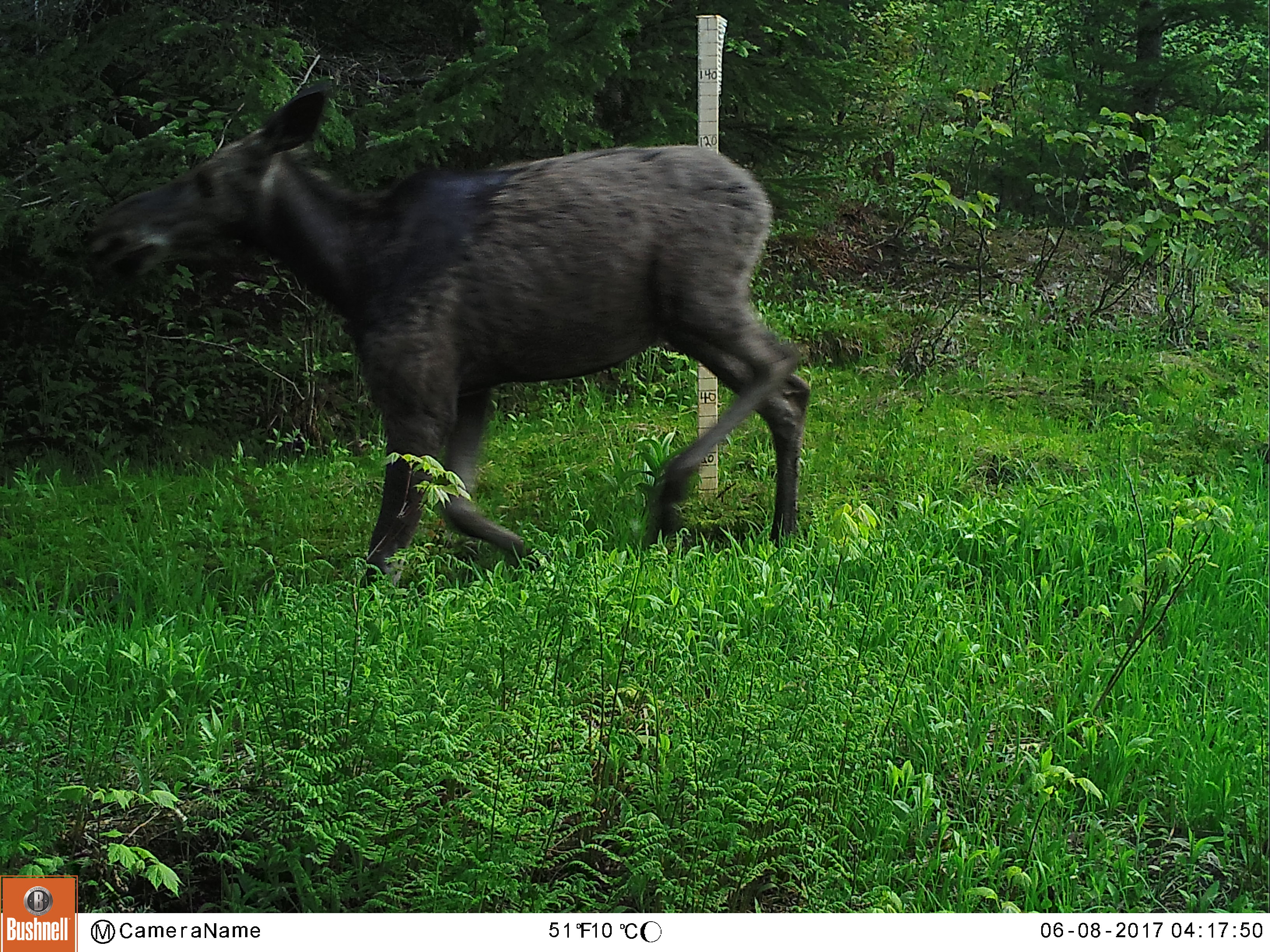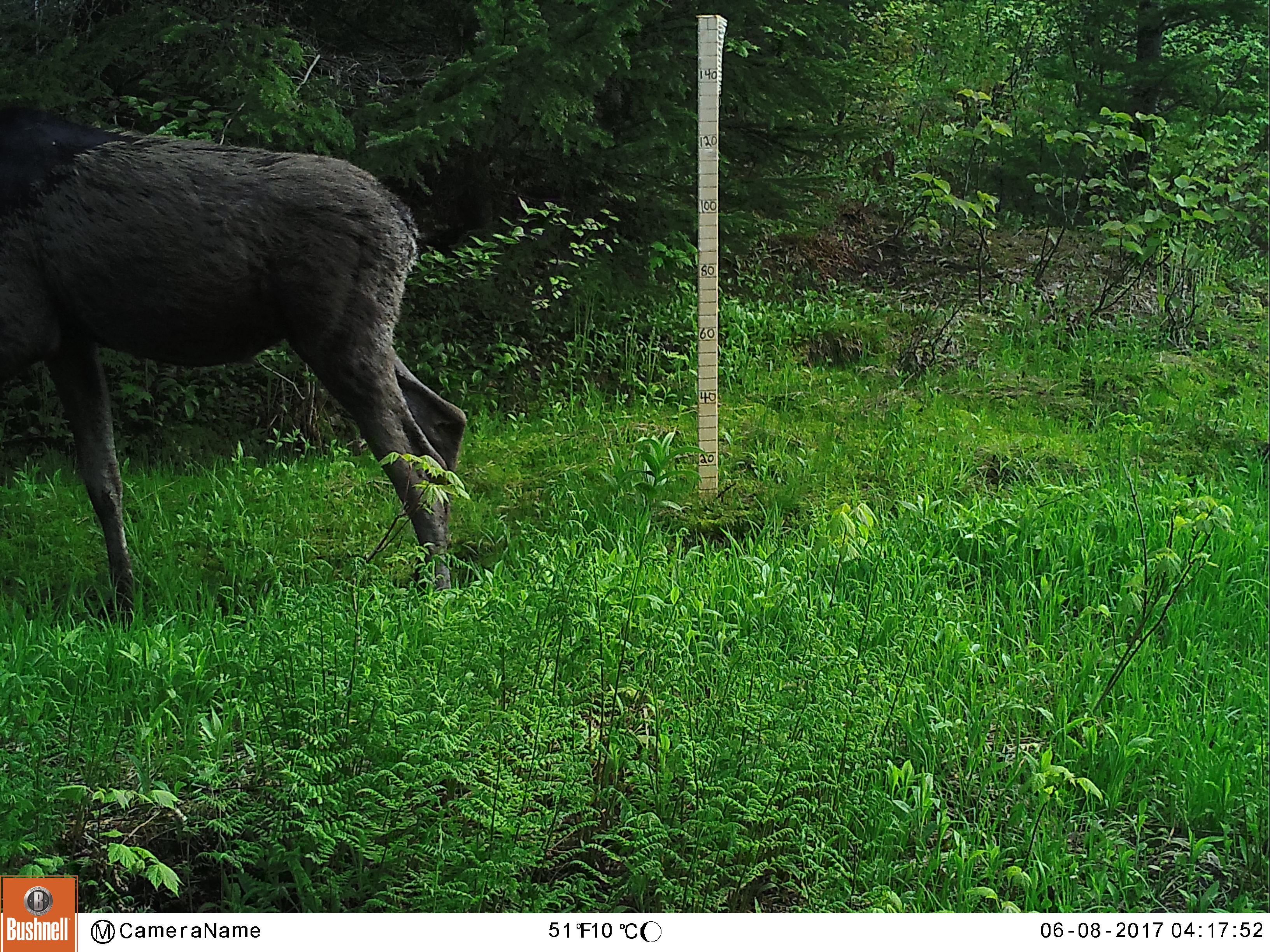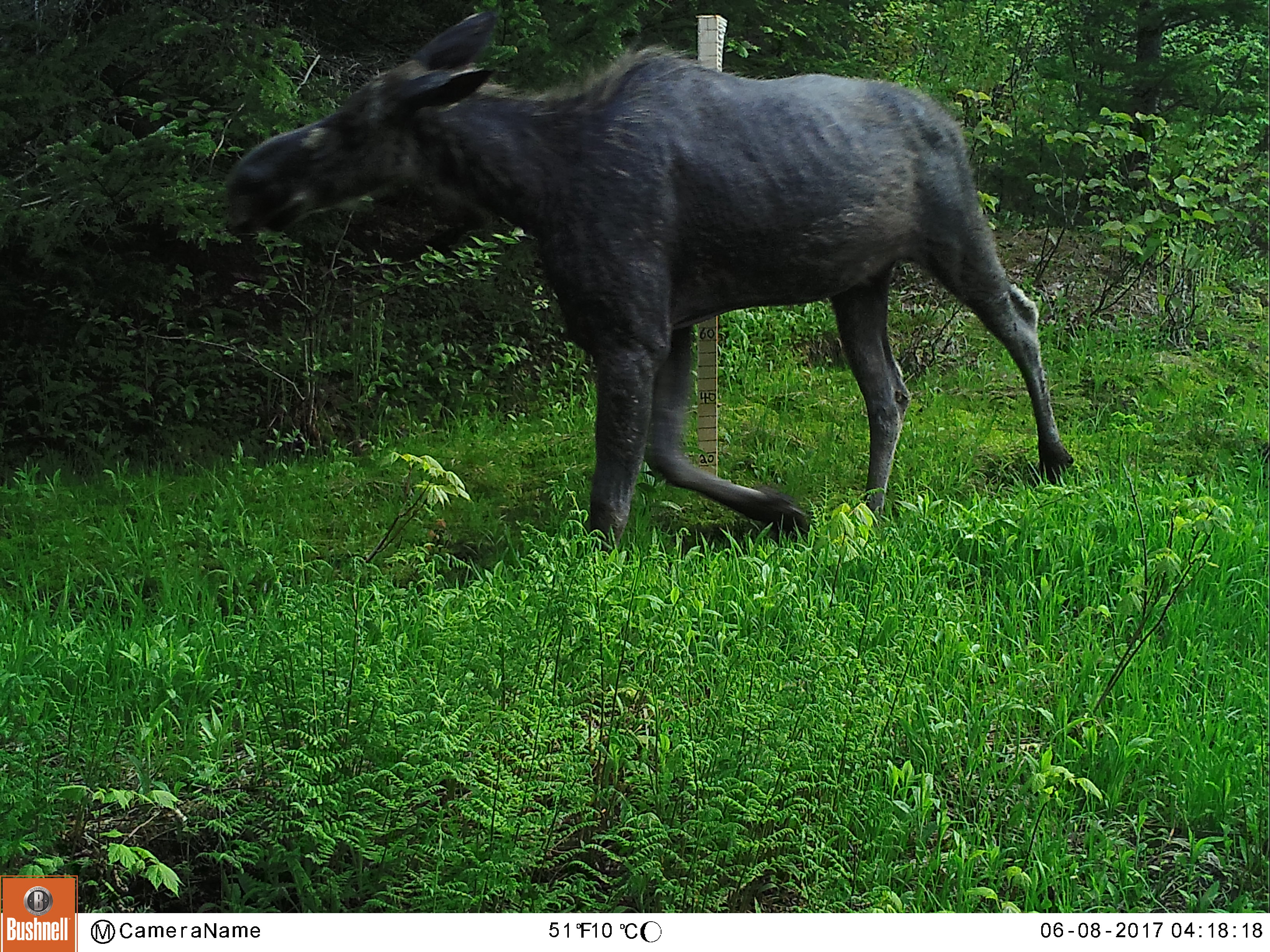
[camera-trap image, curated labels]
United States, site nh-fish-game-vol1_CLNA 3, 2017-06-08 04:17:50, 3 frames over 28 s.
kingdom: Animalia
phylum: Chordata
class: Mammalia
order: Artiodactyla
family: Cervidae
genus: Alces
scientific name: Alces alces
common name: moose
Moose (Alces alces).